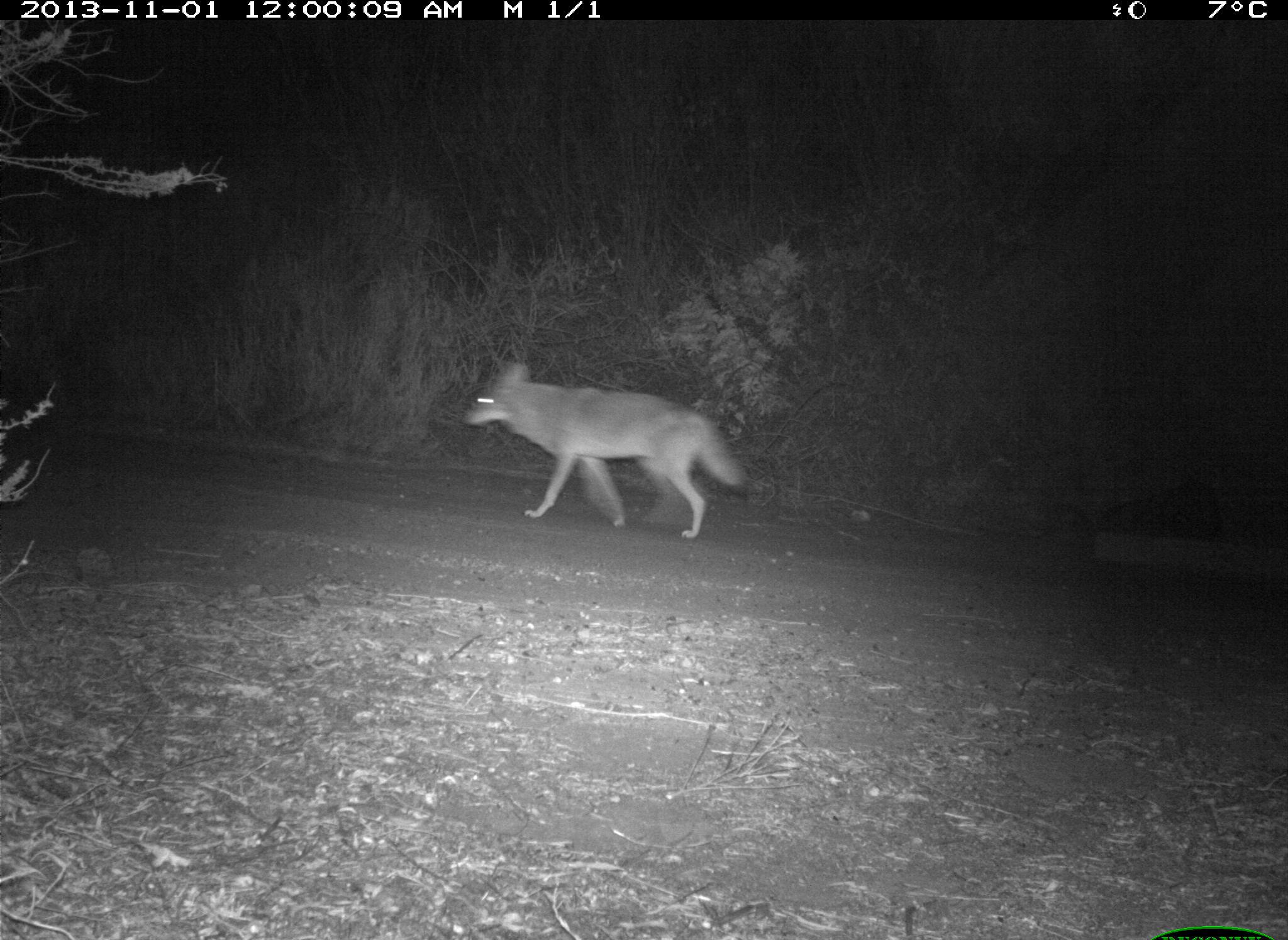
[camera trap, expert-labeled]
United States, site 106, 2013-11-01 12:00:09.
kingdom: Animalia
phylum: Chordata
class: Mammalia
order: Carnivora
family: Canidae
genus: Canis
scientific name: Canis latrans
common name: coyote